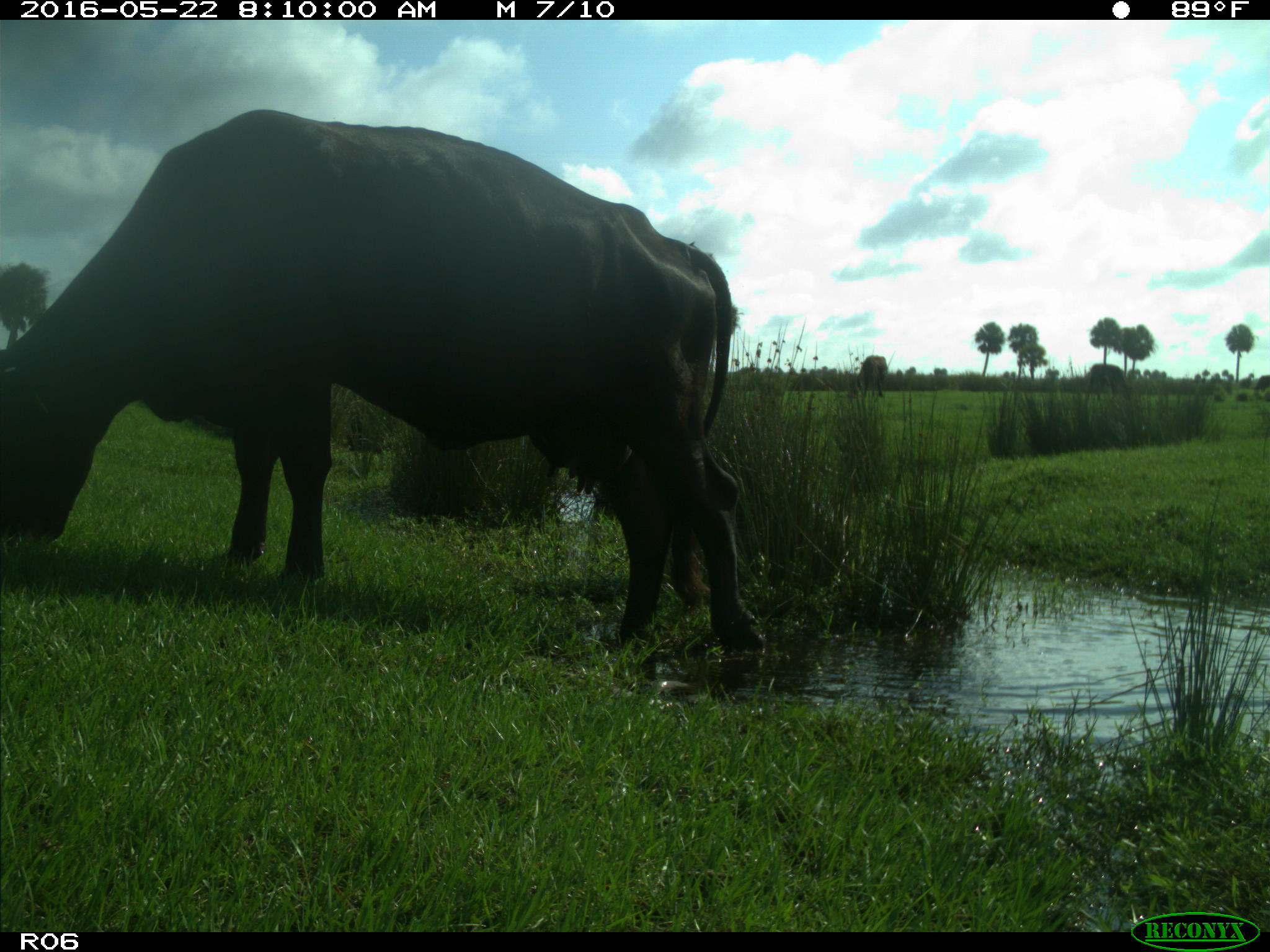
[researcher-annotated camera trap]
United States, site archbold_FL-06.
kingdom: Animalia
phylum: Chordata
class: Mammalia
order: Artiodactyla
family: Bovidae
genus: Bos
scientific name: Bos taurus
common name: domestic cow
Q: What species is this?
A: Bos taurus (domestic cow).